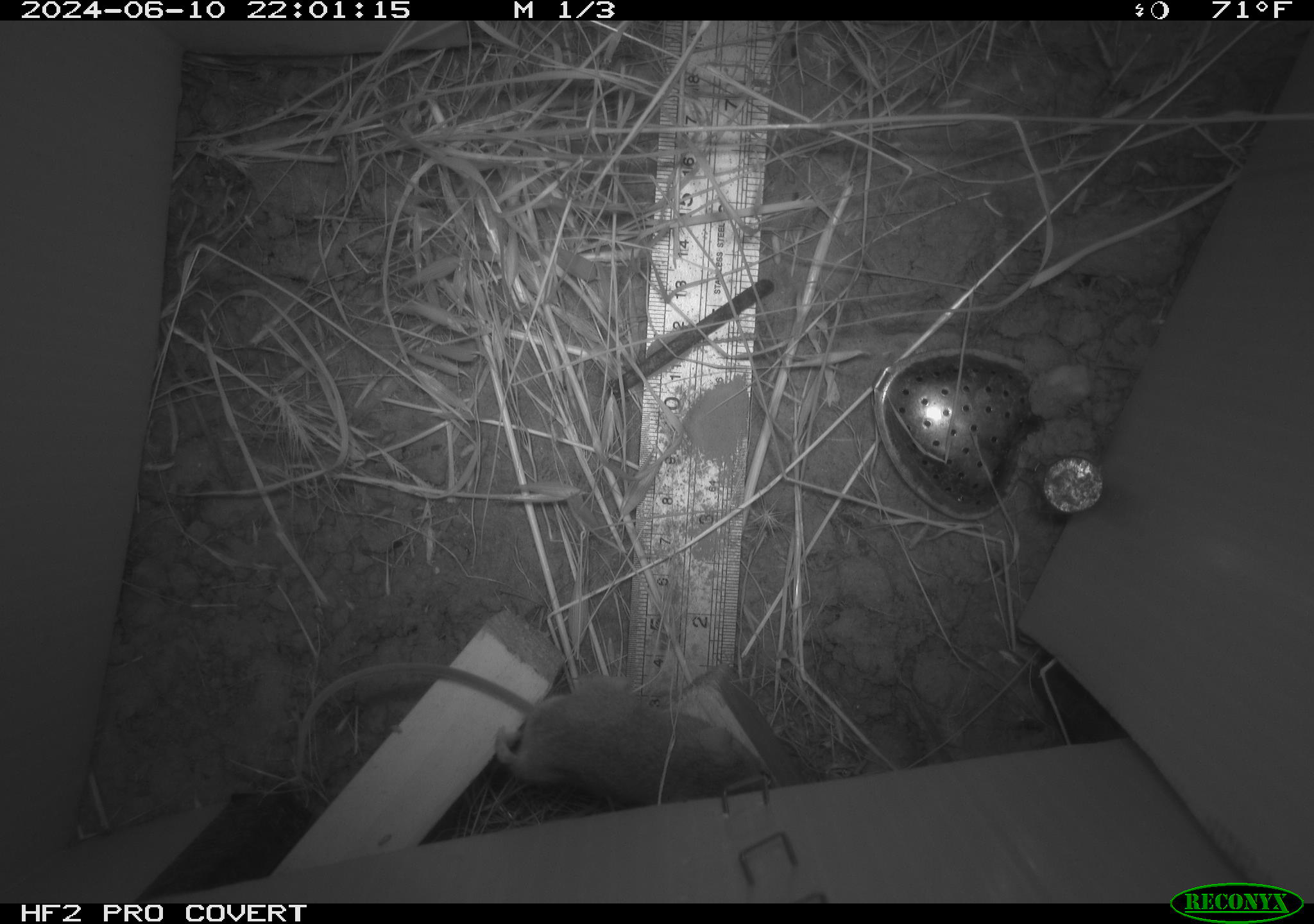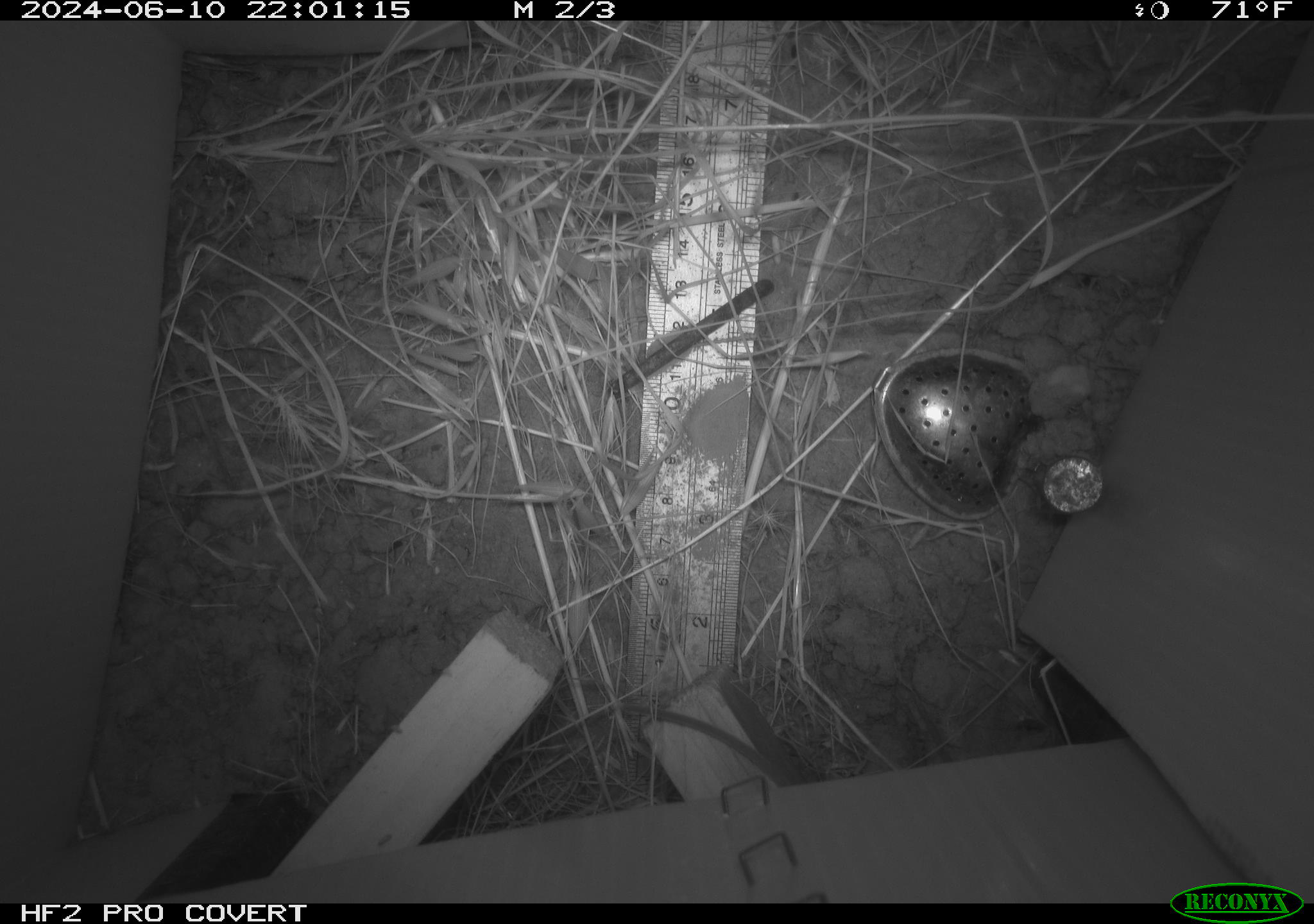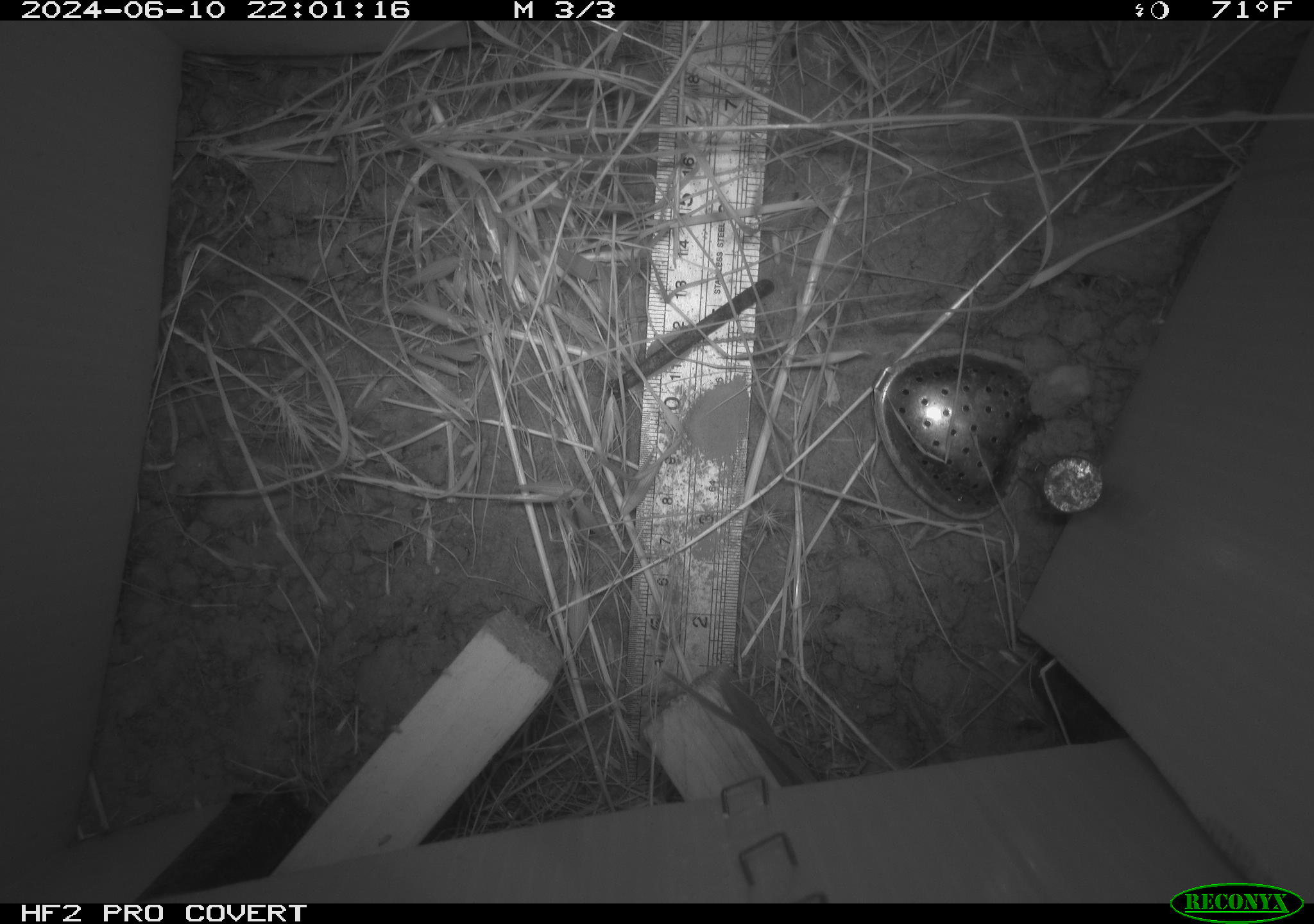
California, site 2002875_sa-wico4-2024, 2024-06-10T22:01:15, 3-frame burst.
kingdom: Animalia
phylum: Chordata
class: Mammalia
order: Rodentia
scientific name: Rodentia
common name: mouse species